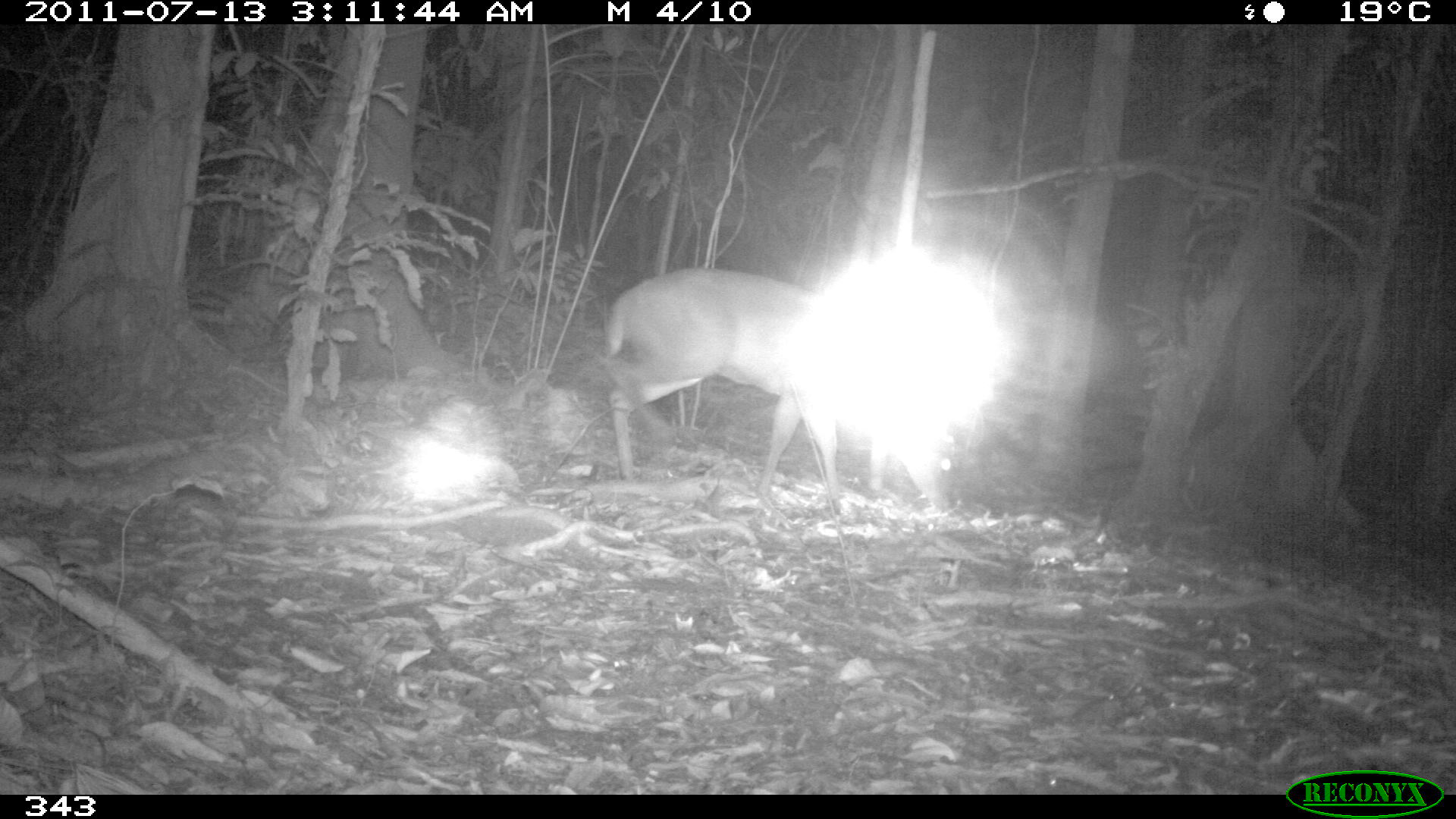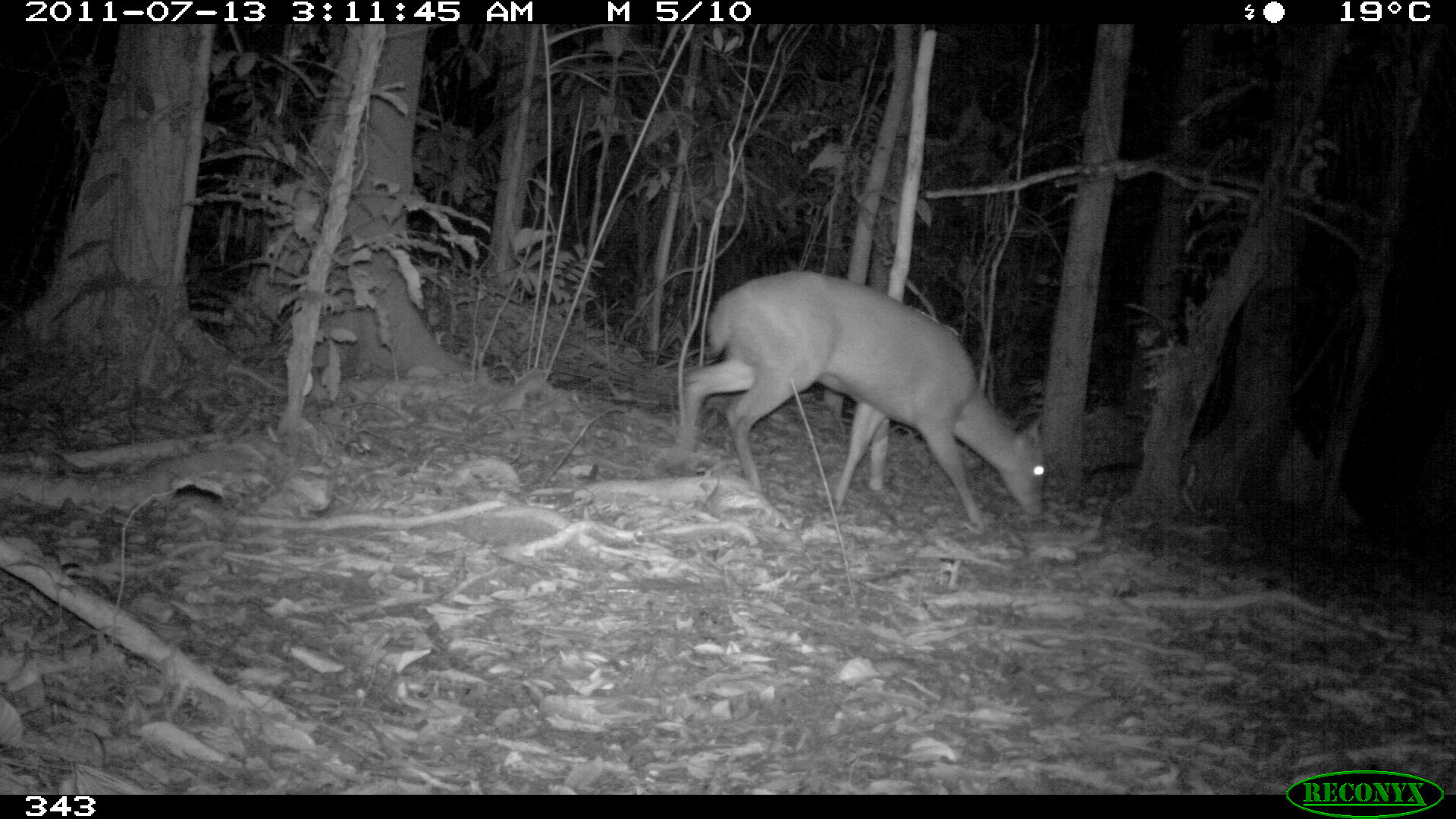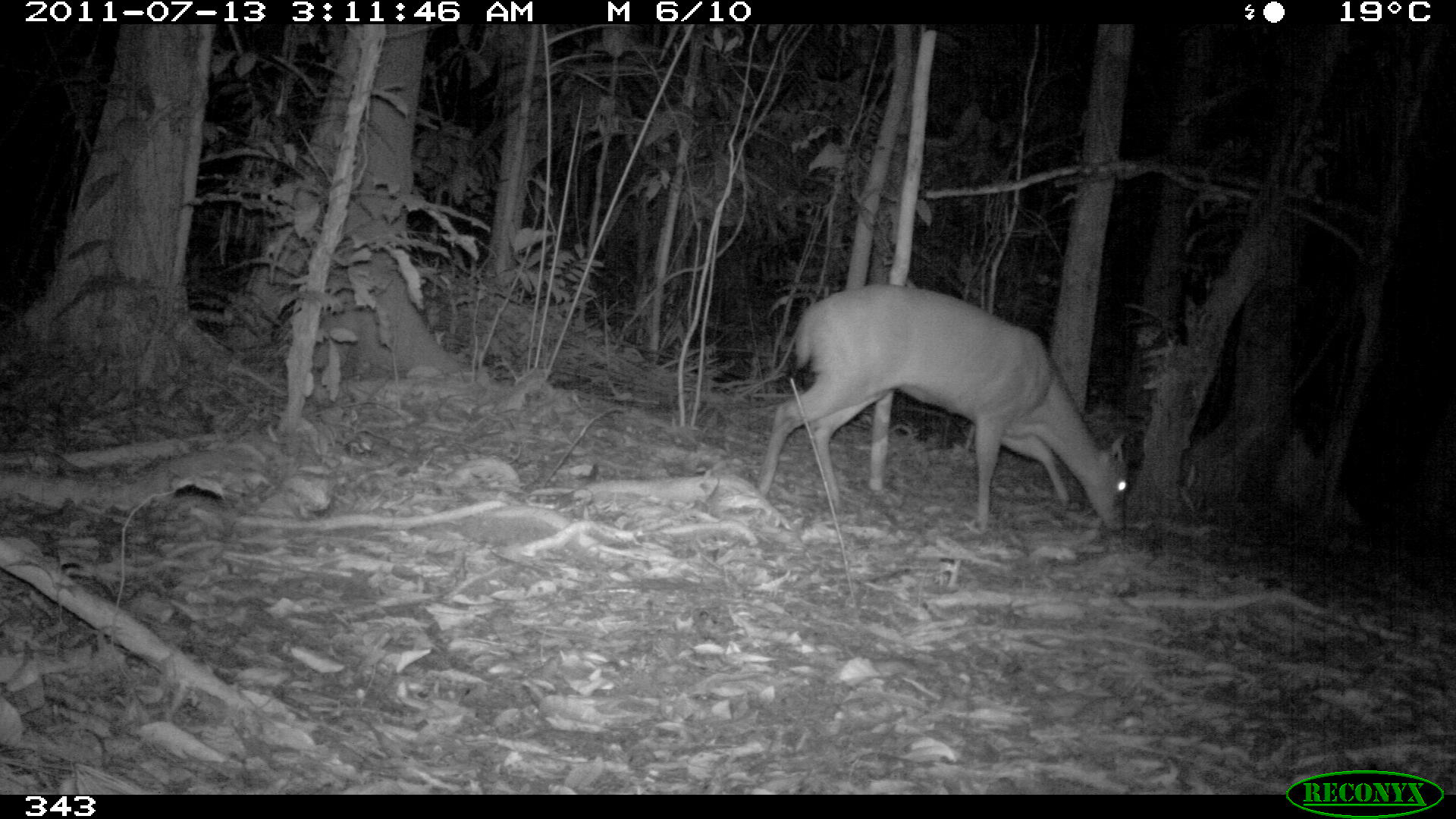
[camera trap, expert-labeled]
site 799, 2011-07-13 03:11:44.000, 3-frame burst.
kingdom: Animalia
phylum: Chordata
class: Mammalia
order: Artiodactyla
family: Cervidae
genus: Mazama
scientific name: Mazama americana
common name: red brocket